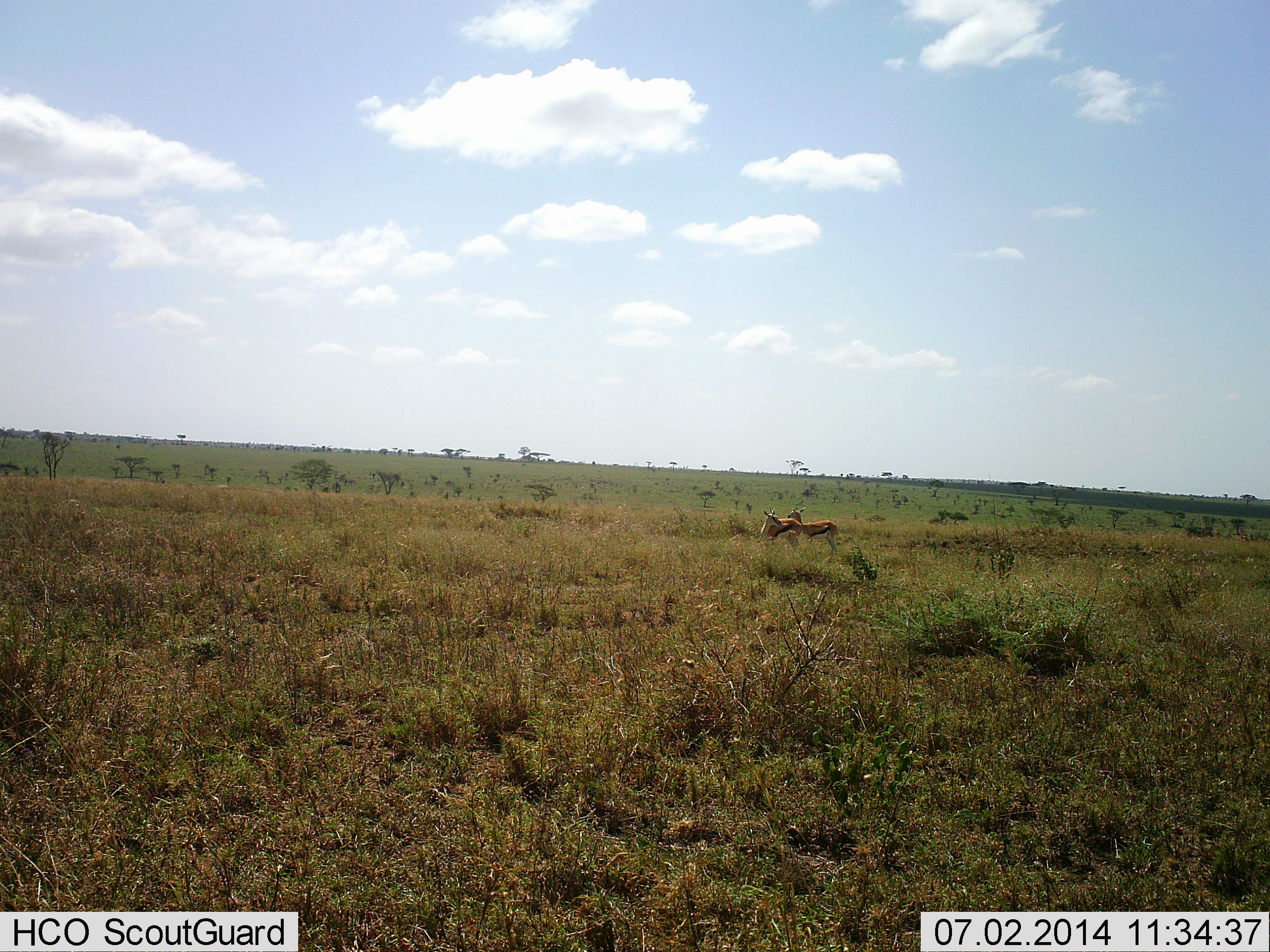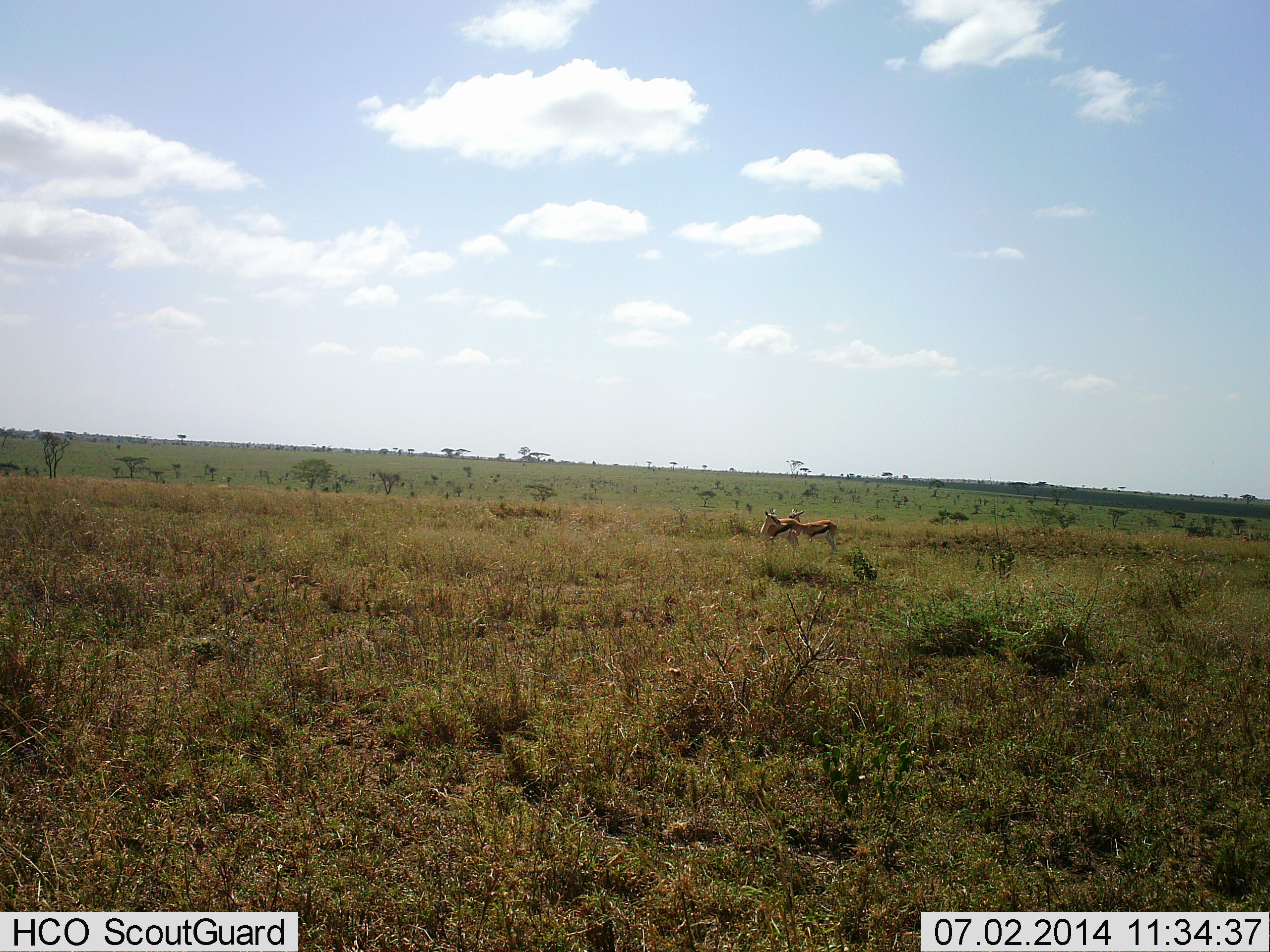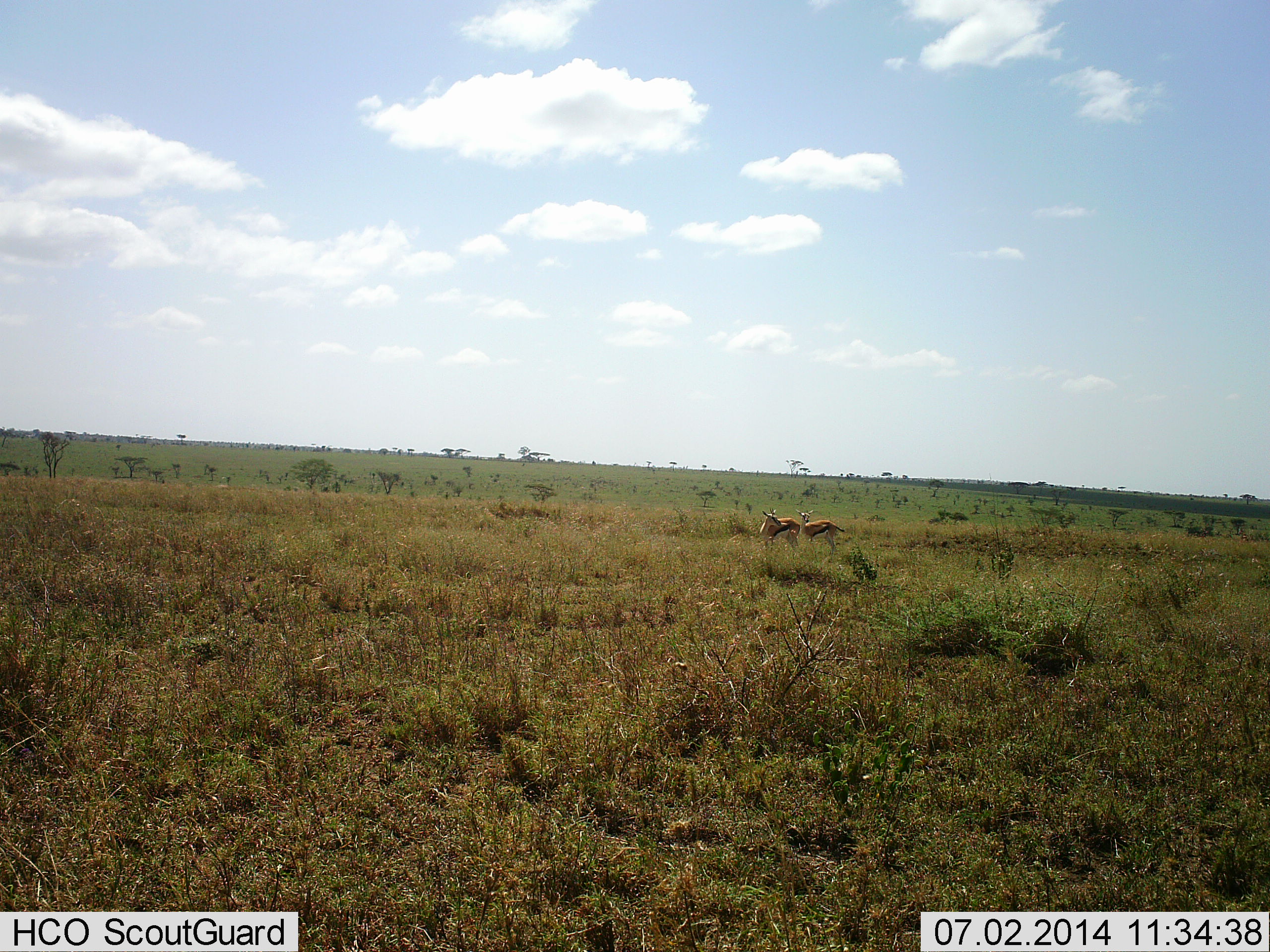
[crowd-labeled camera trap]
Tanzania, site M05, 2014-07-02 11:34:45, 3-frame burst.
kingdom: Animalia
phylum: Chordata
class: Mammalia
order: Artiodactyla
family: Bovidae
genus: Eudorcas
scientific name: Eudorcas thomsonii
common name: thomson's gazelle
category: gazellethomsons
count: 2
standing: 80%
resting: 0%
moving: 0%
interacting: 40%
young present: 0%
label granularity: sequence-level